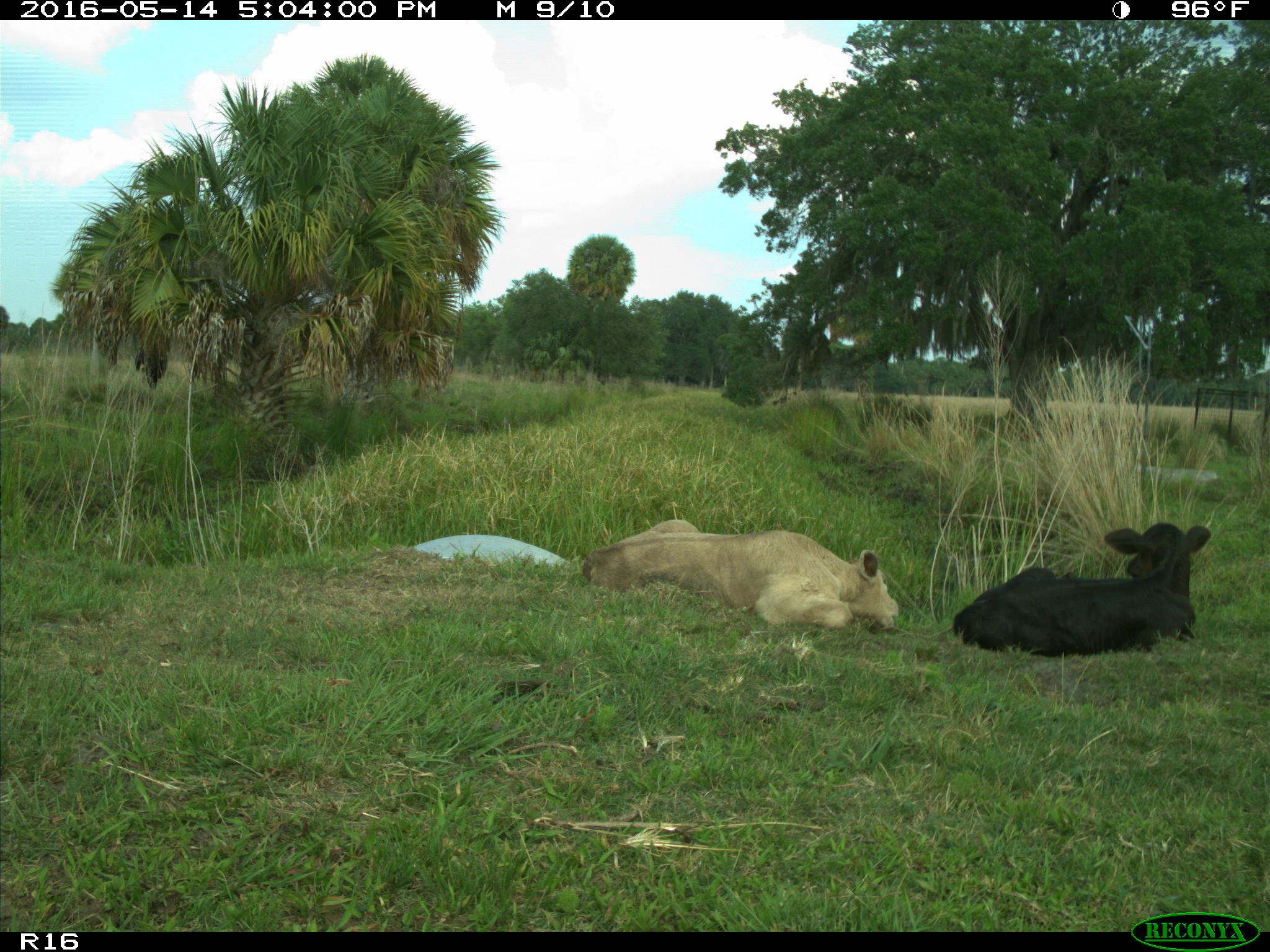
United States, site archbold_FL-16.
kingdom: Animalia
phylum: Chordata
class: Mammalia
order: Artiodactyla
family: Bovidae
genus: Bos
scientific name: Bos taurus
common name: domestic cow